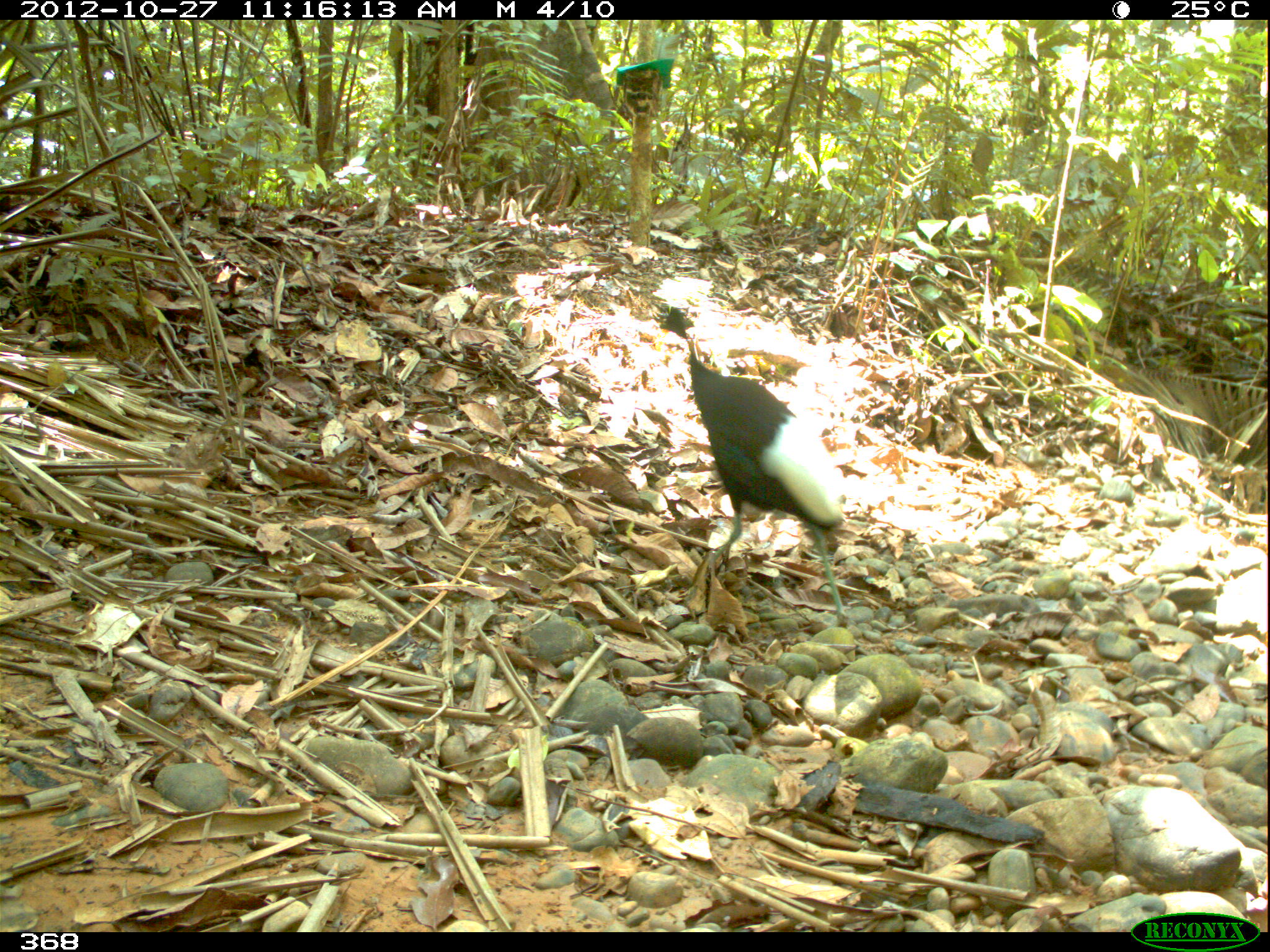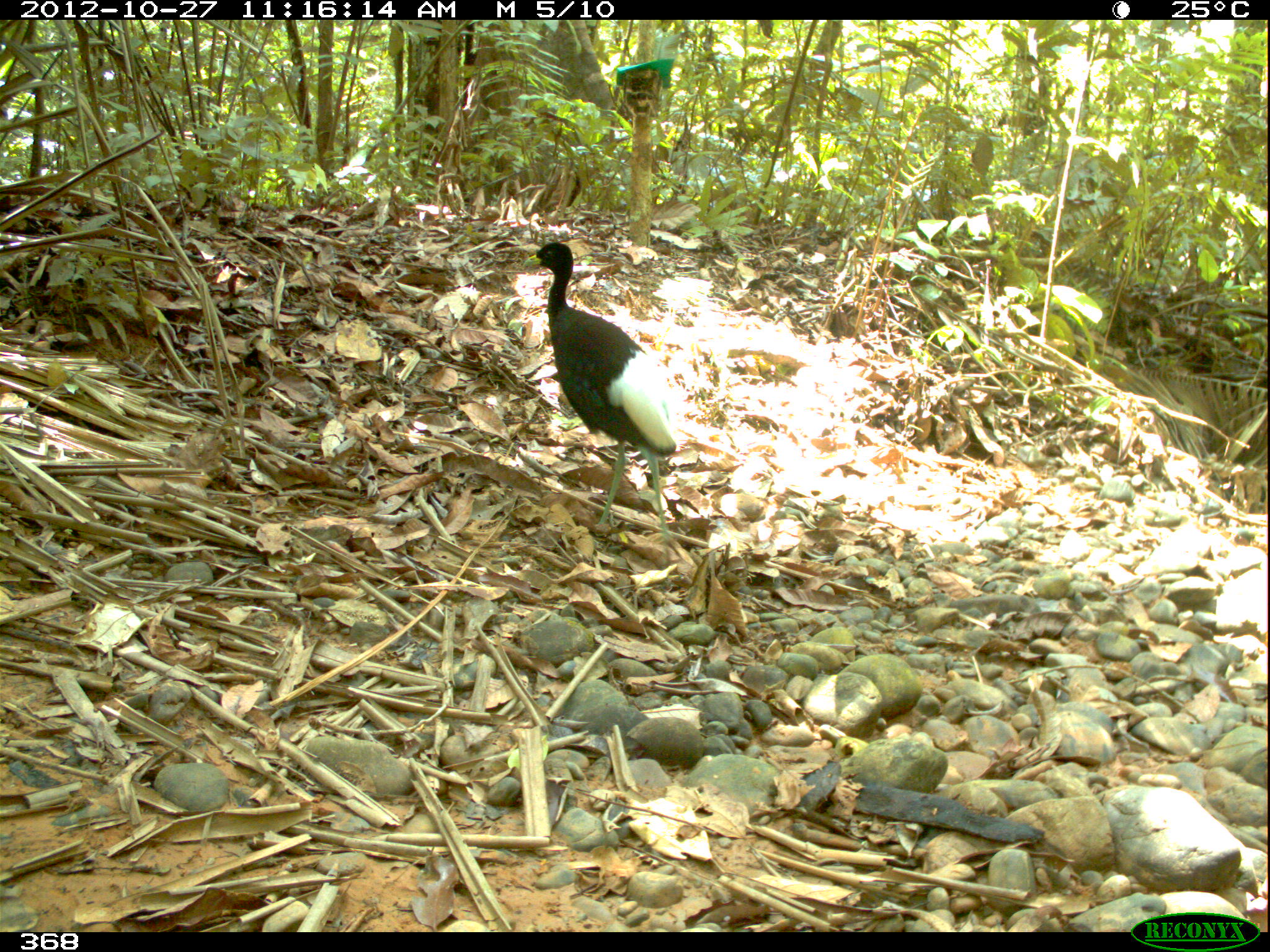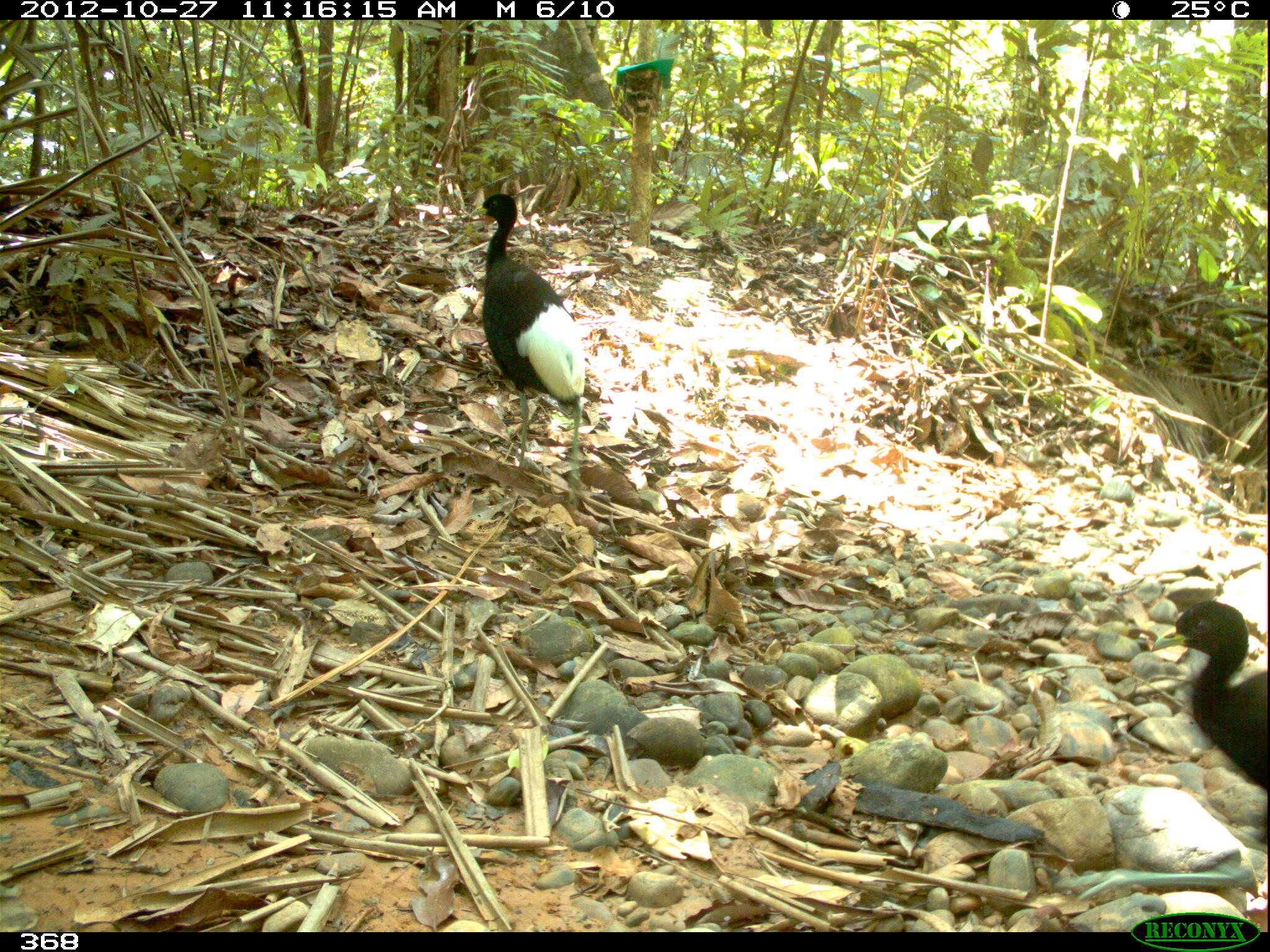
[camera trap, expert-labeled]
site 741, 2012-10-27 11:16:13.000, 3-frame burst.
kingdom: Animalia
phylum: Chordata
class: Aves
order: Gruiformes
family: Psophiidae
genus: Psophia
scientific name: Psophia leucoptera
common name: pale-winged trumpeter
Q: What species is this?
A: Psophia leucoptera (pale-winged trumpeter).